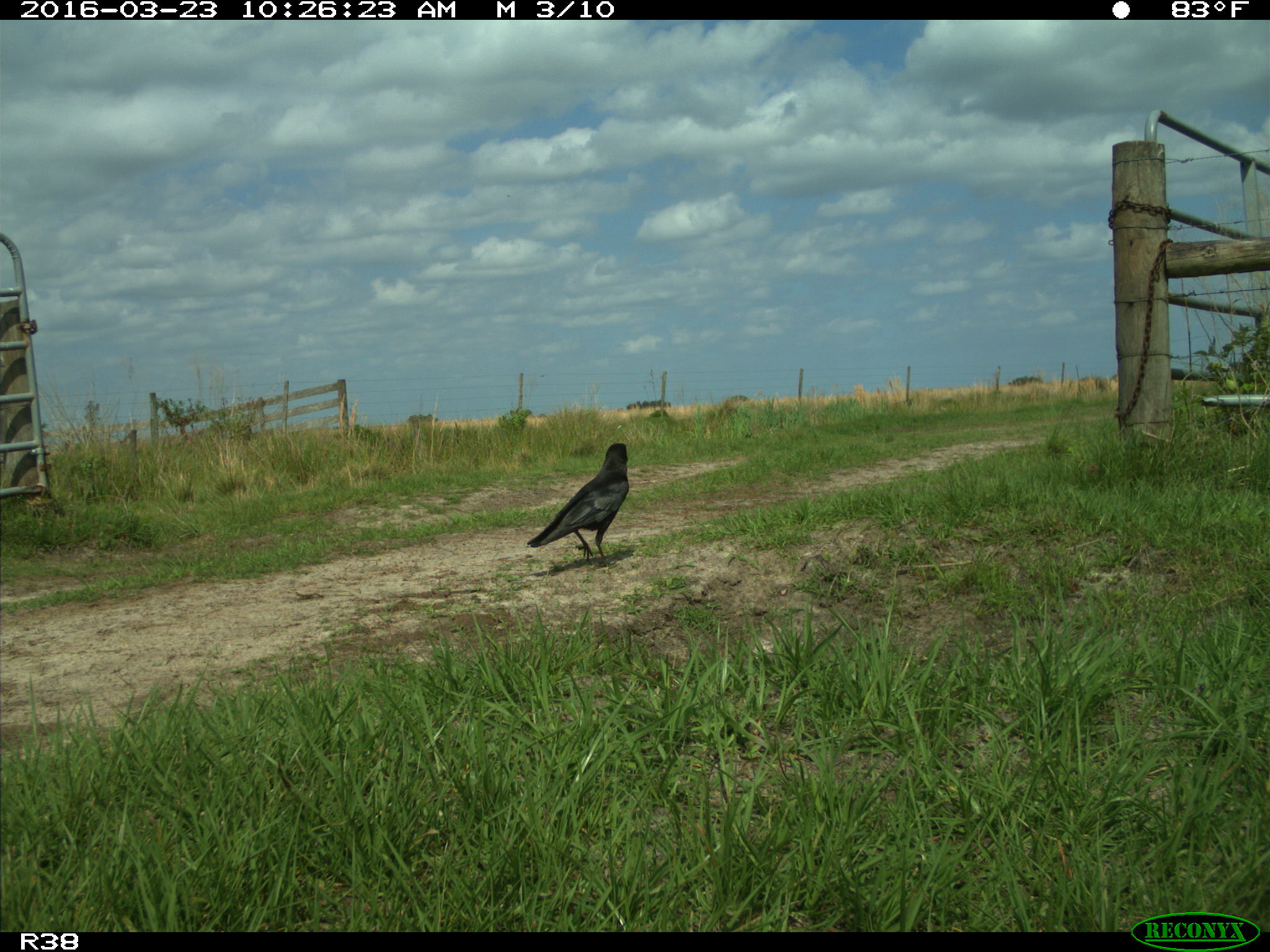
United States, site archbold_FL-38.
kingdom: Animalia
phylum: Chordata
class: Aves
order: Passeriformes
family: Corvidae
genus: Corvus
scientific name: Corvus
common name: crows and ravens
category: unidentified corvus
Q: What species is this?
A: Unidentified corvus (crows and ravens) (Corvus).